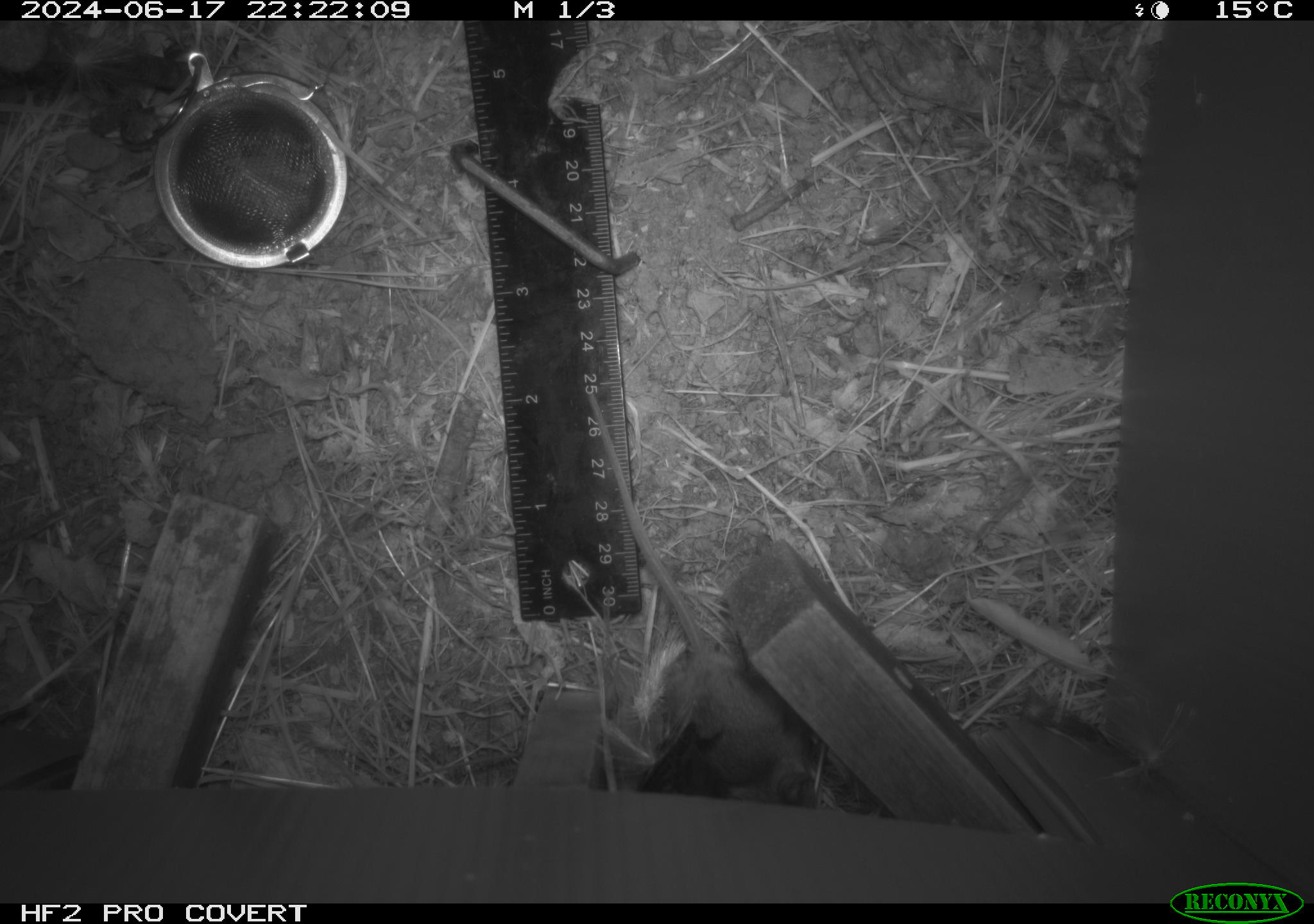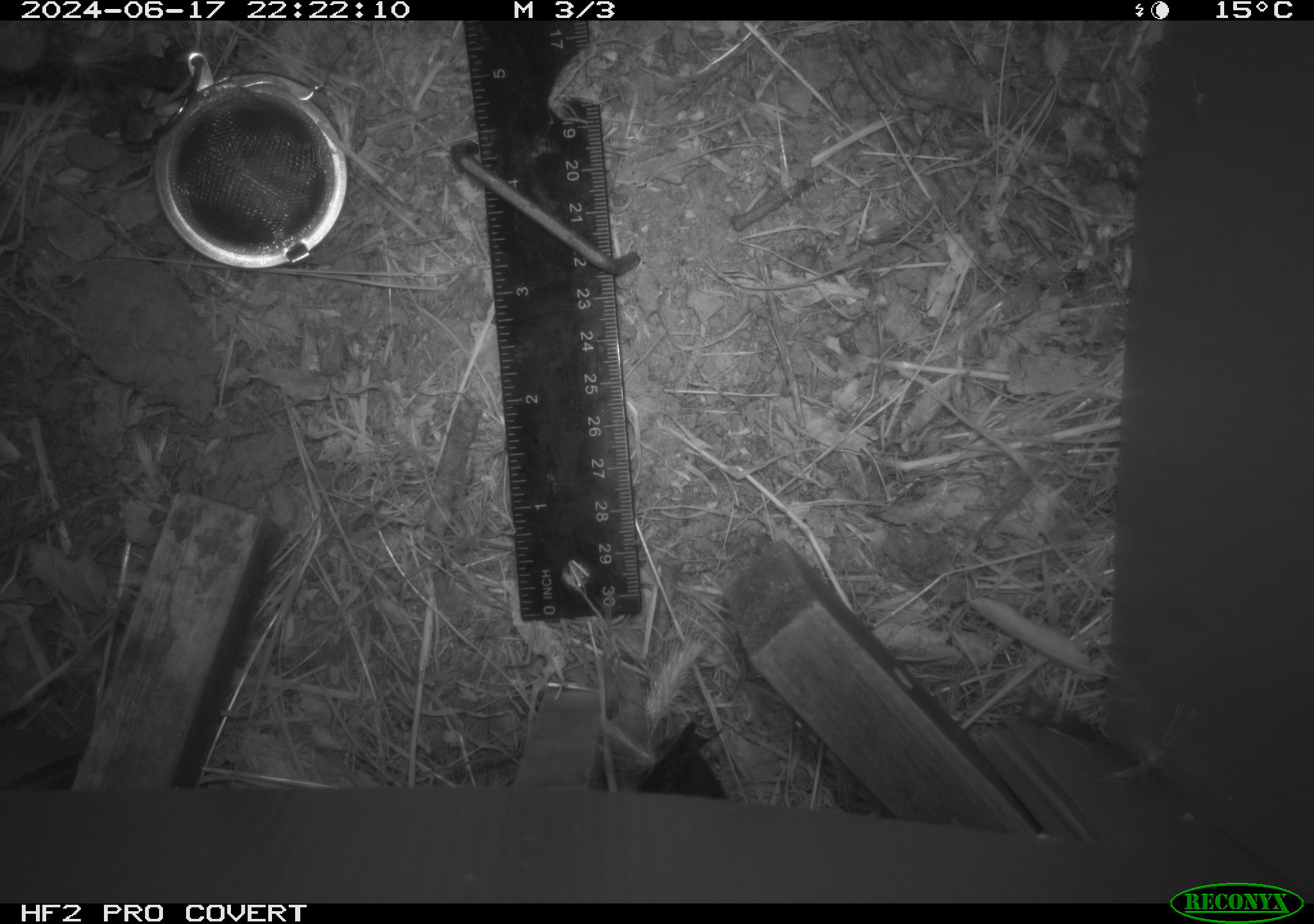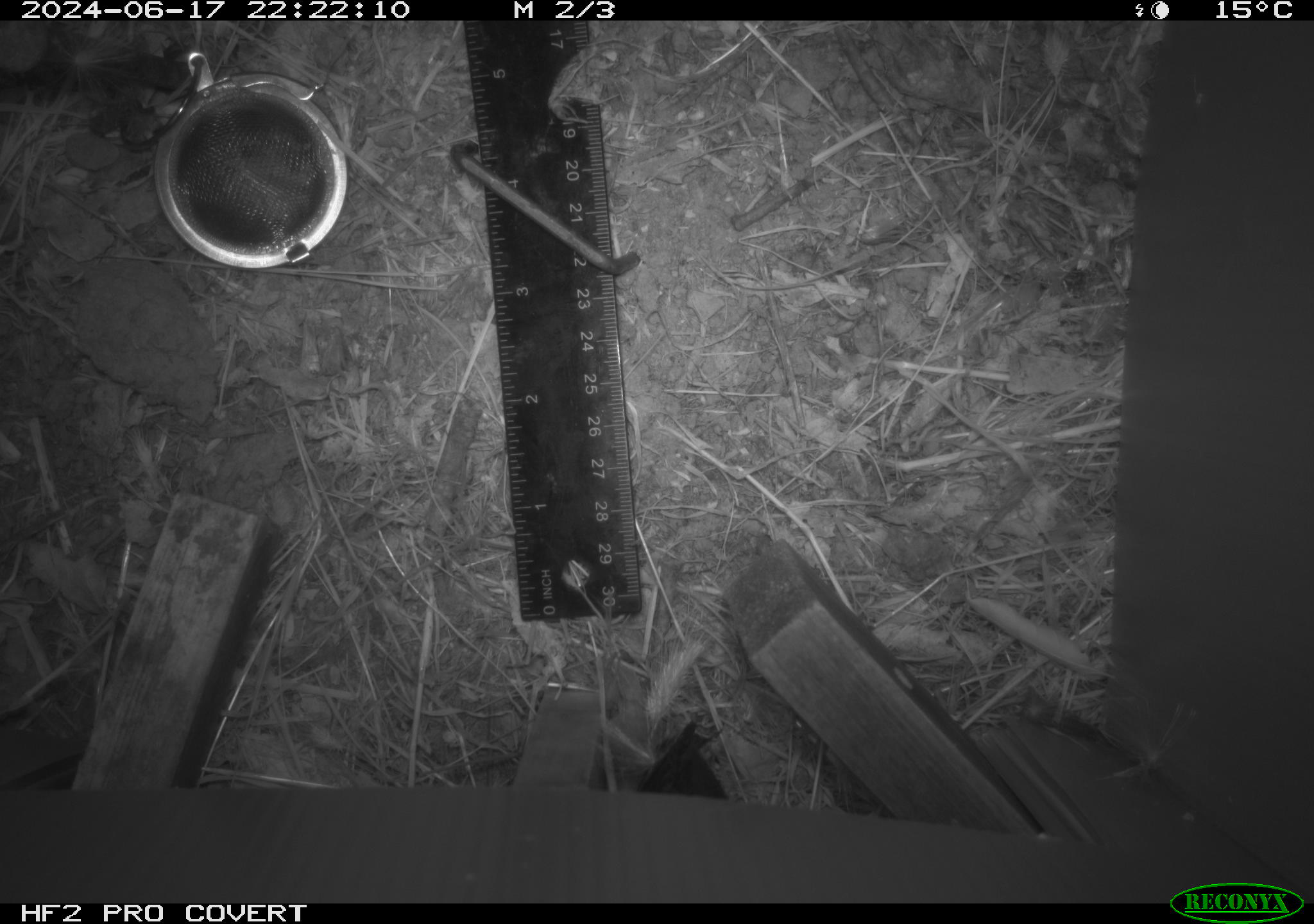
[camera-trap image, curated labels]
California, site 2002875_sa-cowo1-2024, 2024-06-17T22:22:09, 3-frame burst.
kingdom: Animalia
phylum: Chordata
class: Mammalia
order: Rodentia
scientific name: Rodentia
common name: mouse species